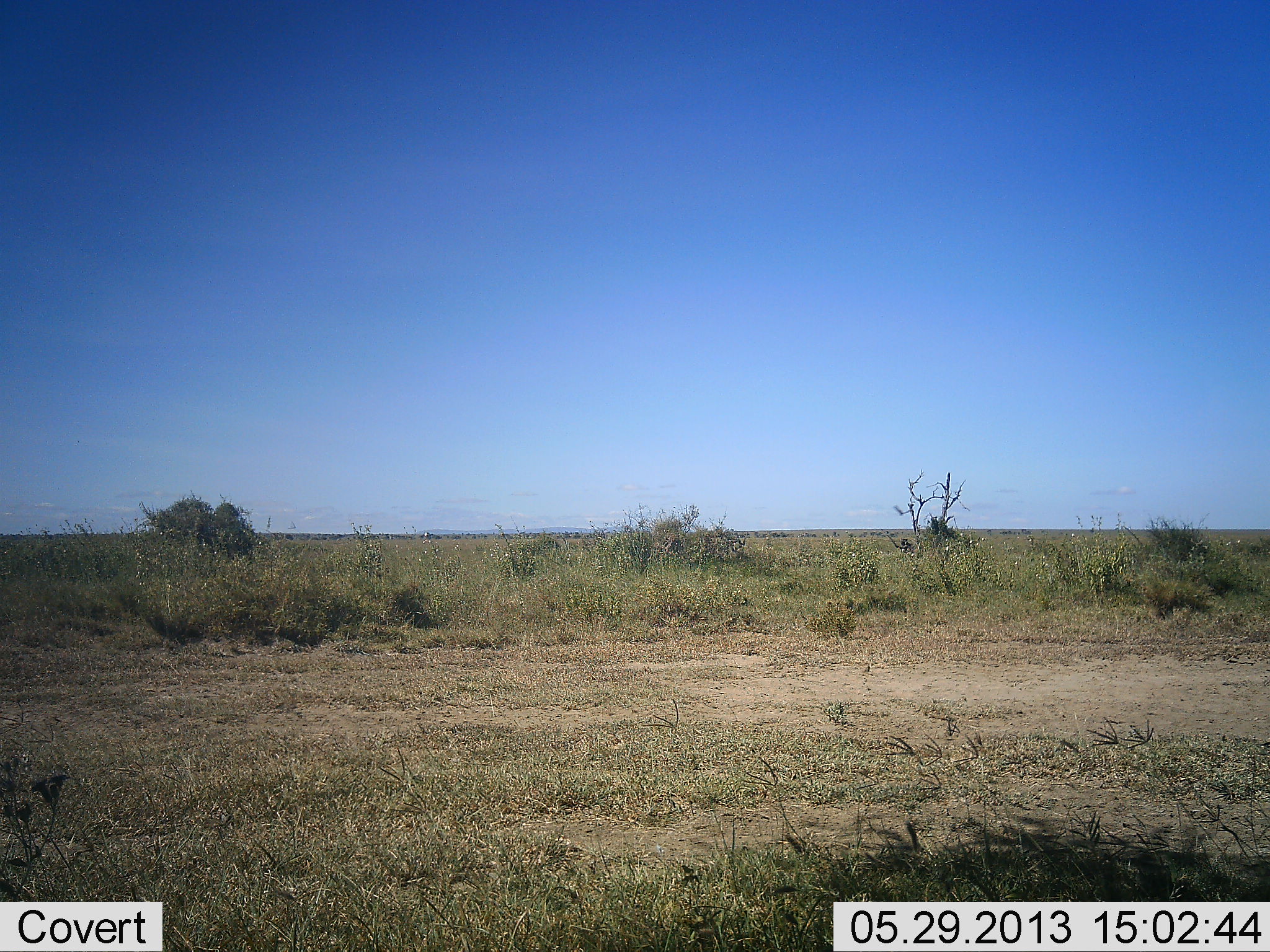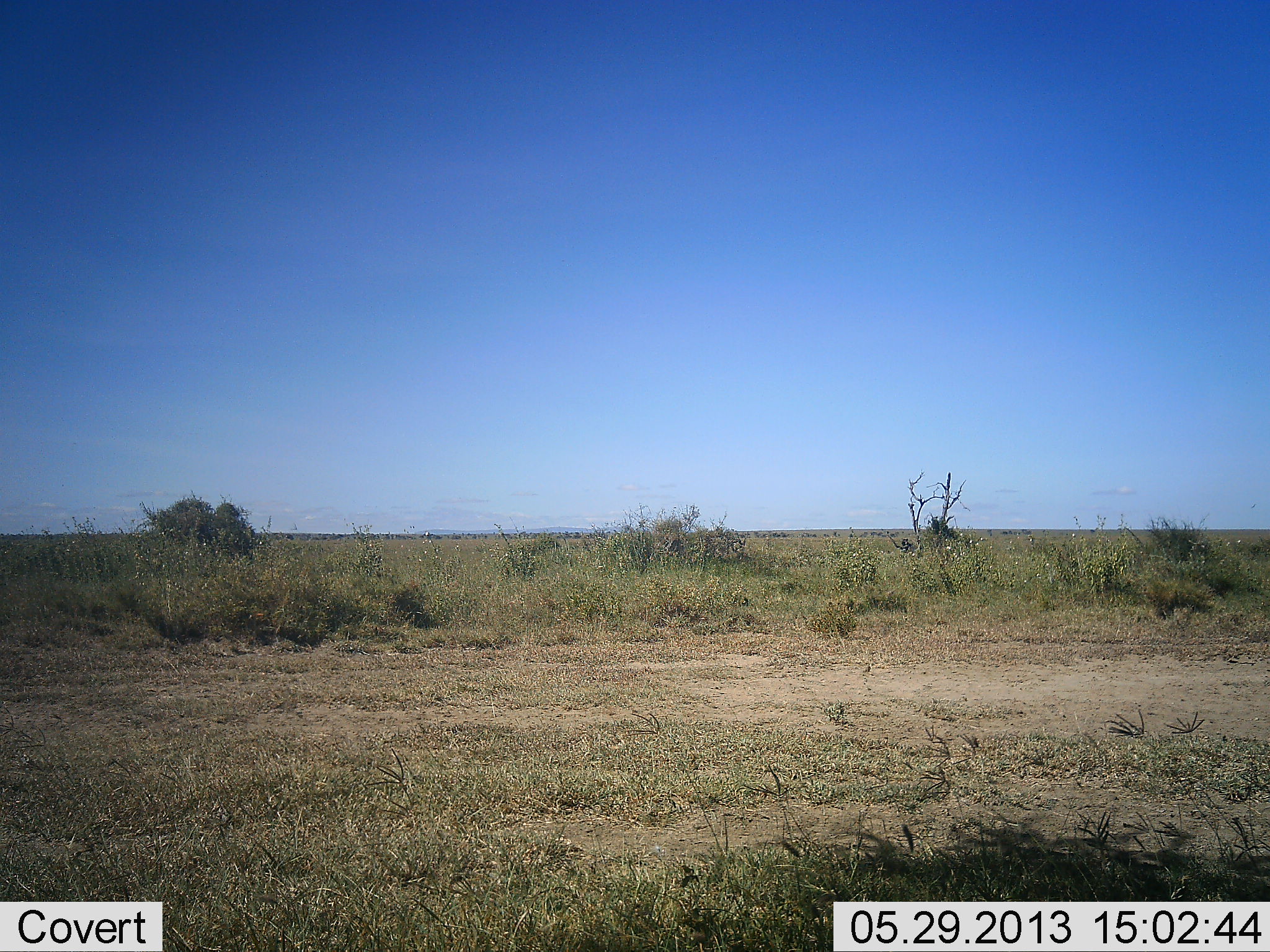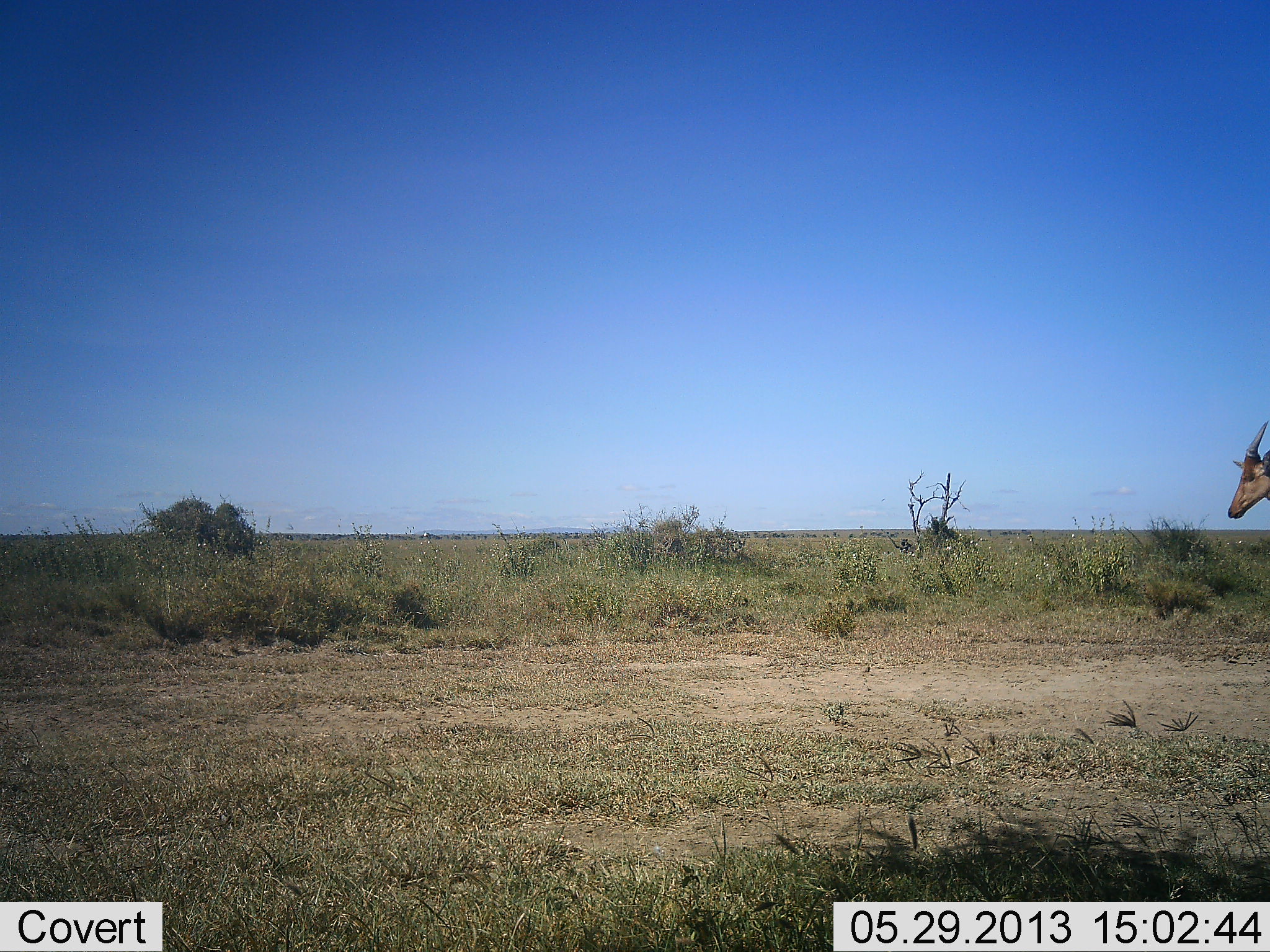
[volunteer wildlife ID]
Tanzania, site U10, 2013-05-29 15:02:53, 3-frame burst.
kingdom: Animalia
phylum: Chordata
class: Mammalia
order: Artiodactyla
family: Bovidae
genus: Alcelaphus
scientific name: Alcelaphus buselaphus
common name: hartebeest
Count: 1.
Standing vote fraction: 0%.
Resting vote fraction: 0%.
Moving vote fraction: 100%.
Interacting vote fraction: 0%.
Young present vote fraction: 0%.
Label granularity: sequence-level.